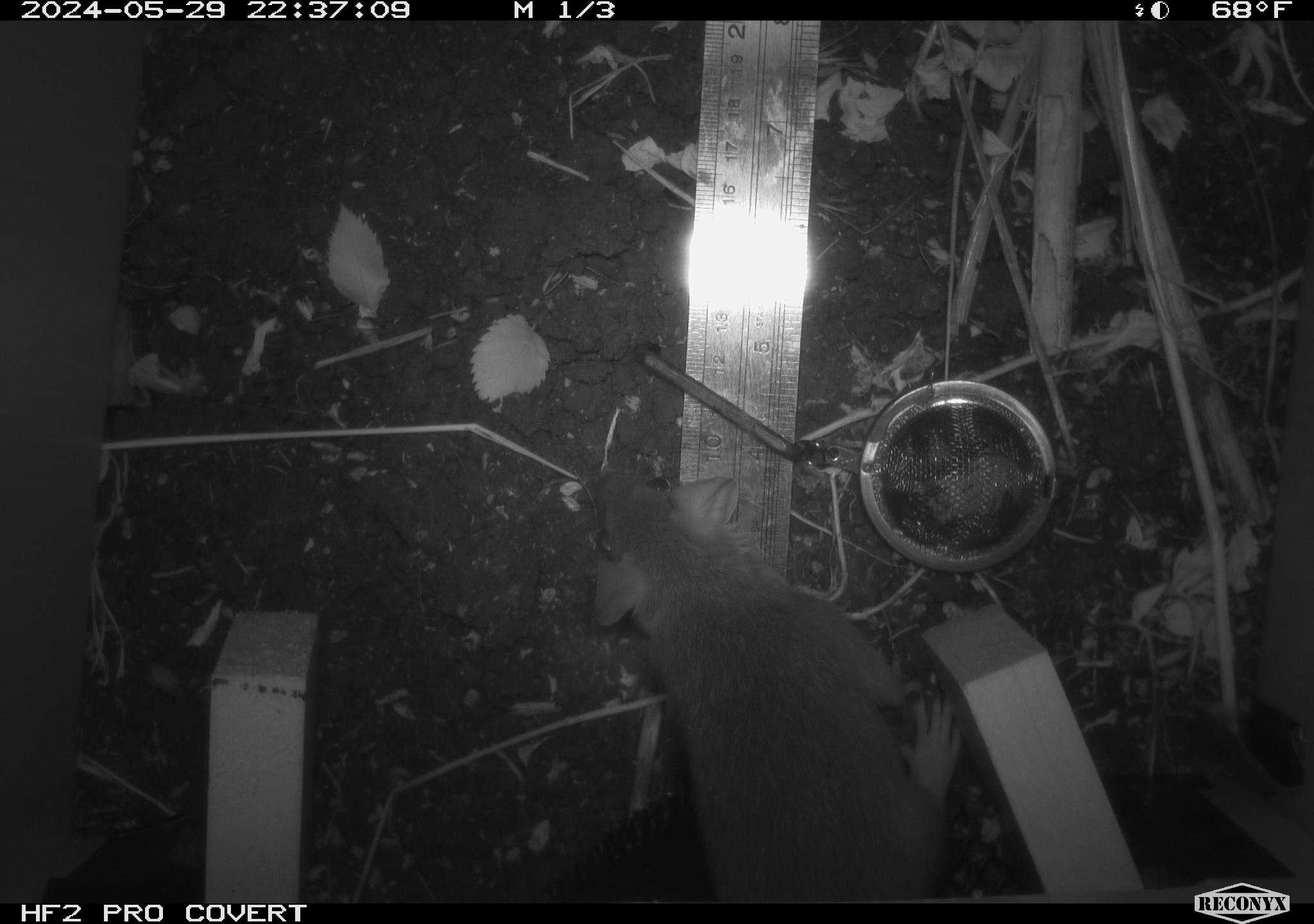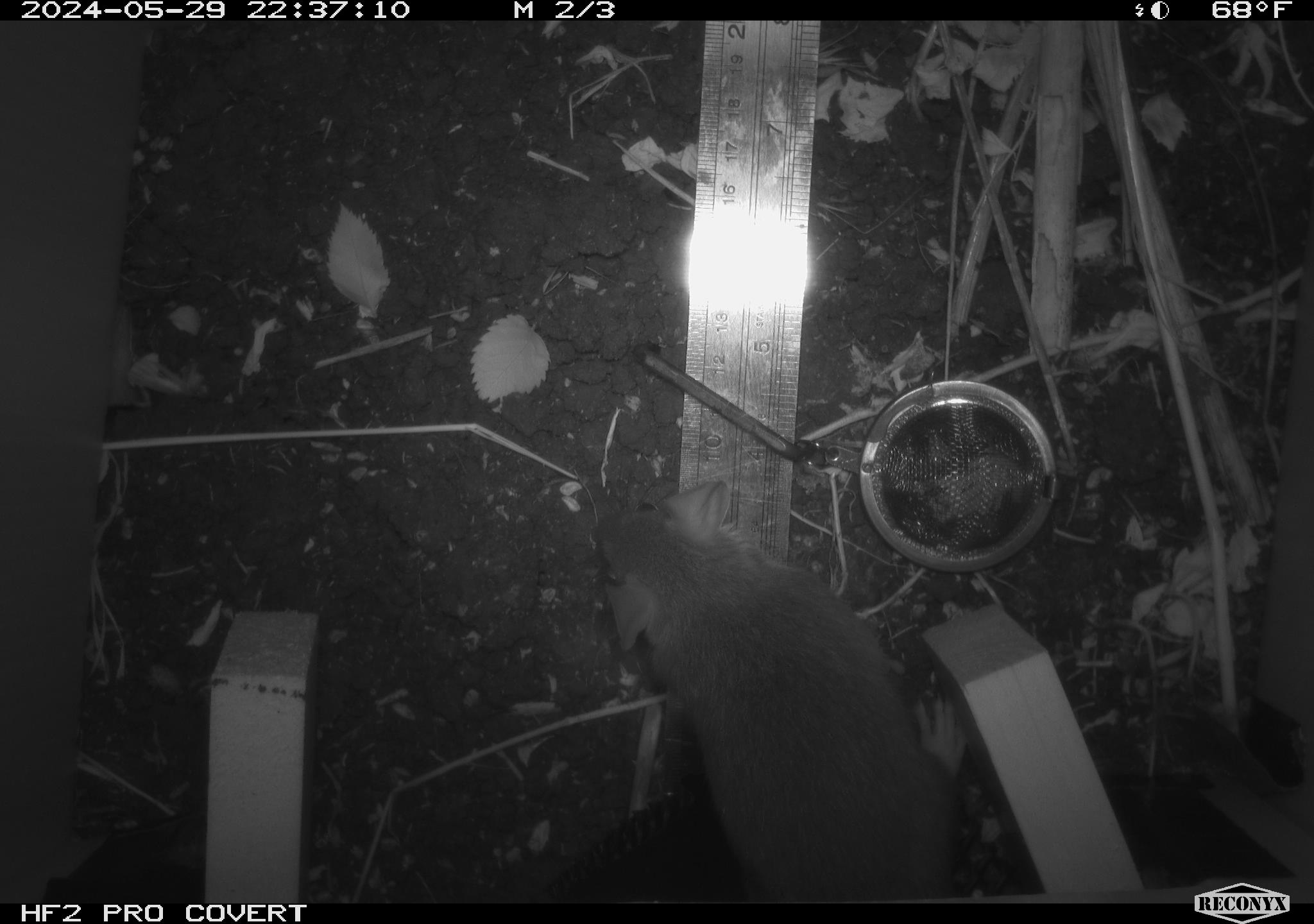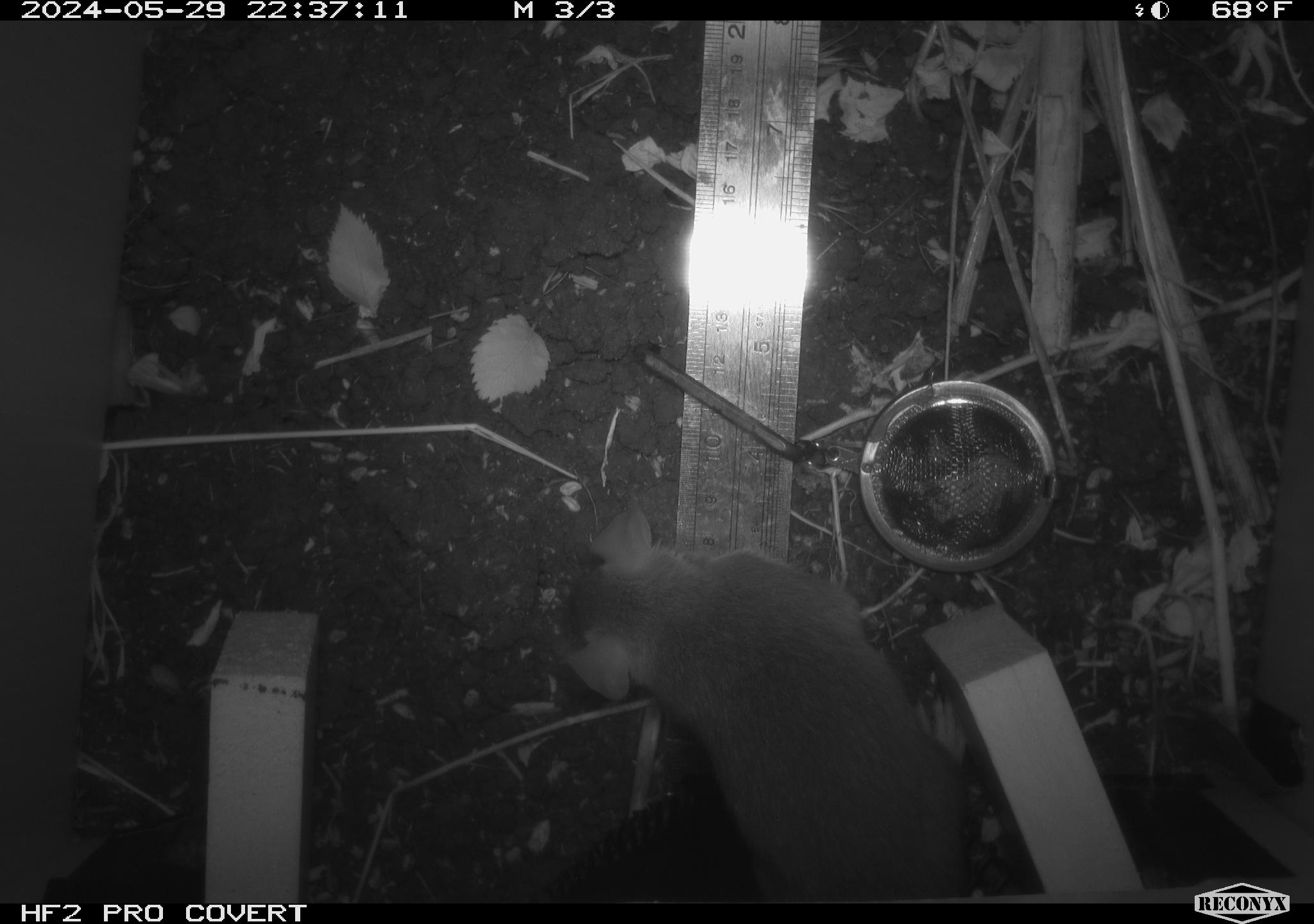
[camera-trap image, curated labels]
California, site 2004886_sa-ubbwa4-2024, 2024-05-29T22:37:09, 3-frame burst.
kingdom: Animalia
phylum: Chordata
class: Mammalia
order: Rodentia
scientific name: Rodentia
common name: woodrat or rat or mouse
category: woodrat or rat or mouse species